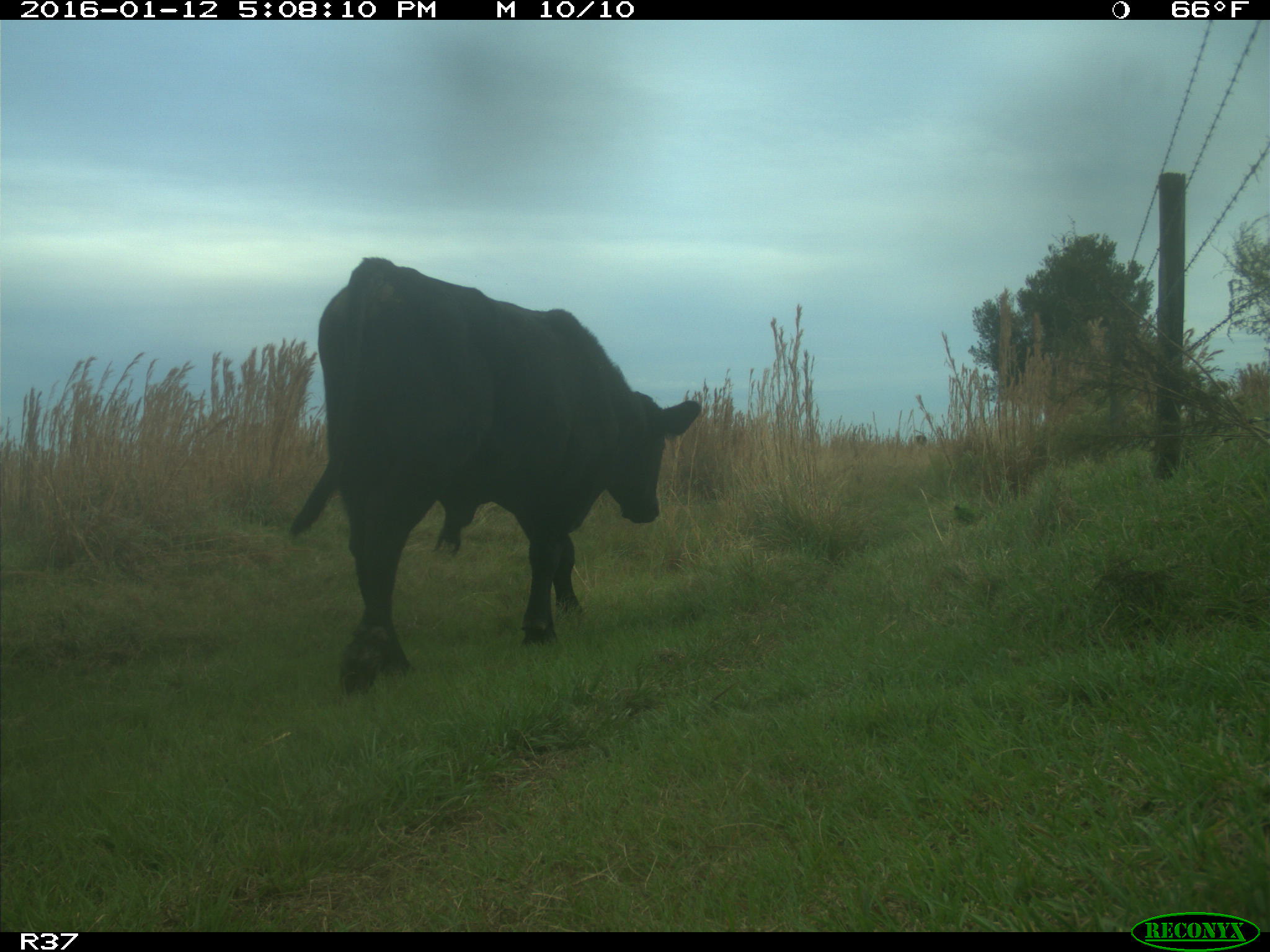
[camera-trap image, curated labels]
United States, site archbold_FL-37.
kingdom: Animalia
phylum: Chordata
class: Mammalia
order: Artiodactyla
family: Bovidae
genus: Bos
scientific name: Bos taurus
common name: domestic cow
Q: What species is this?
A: Bos taurus (domestic cow).